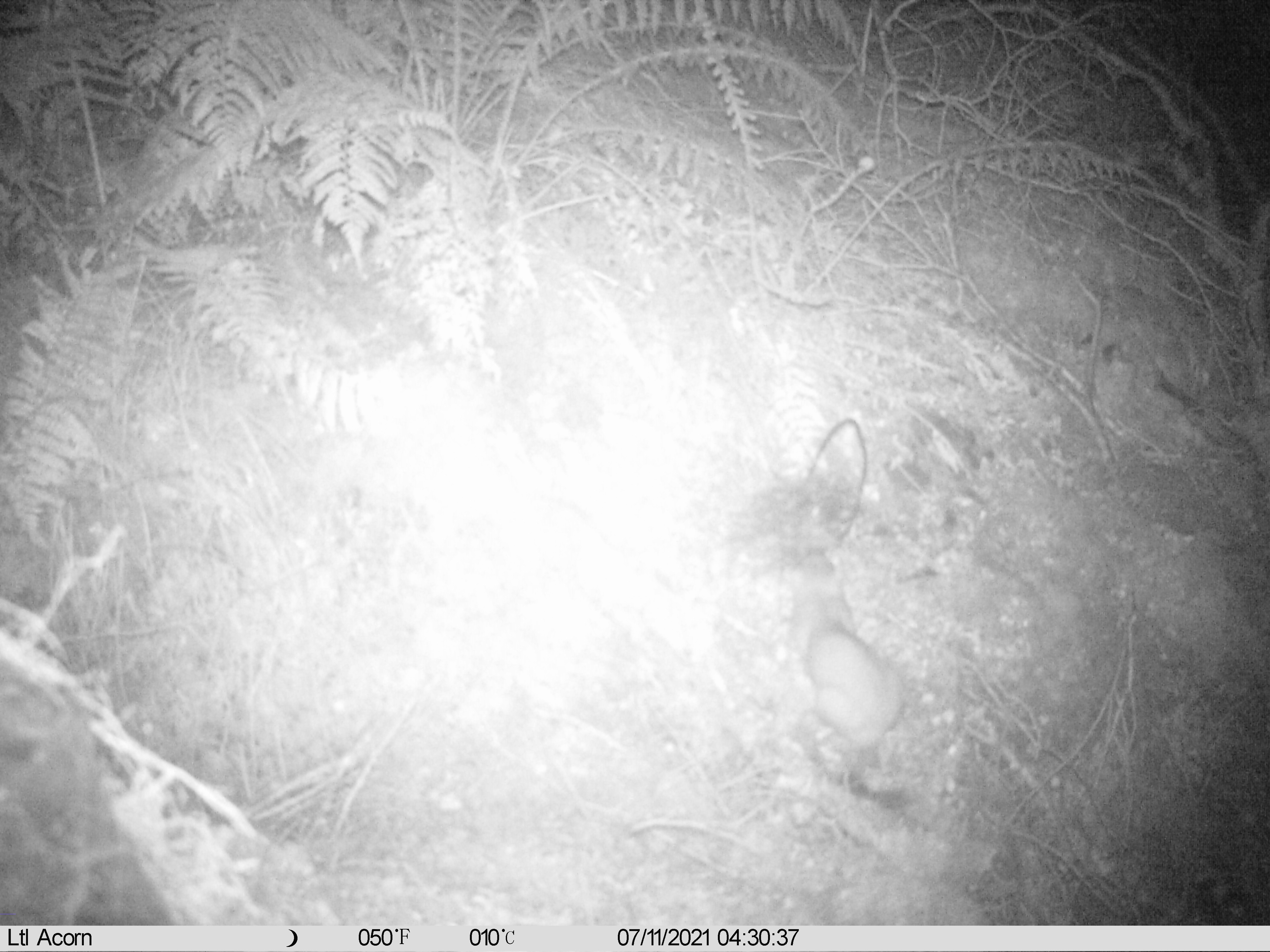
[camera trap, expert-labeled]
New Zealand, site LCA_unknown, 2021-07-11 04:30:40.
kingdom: Animalia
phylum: Chordata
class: Mammalia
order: Carnivora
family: Mustelidae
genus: Mustela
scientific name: Mustela erminea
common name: stoat